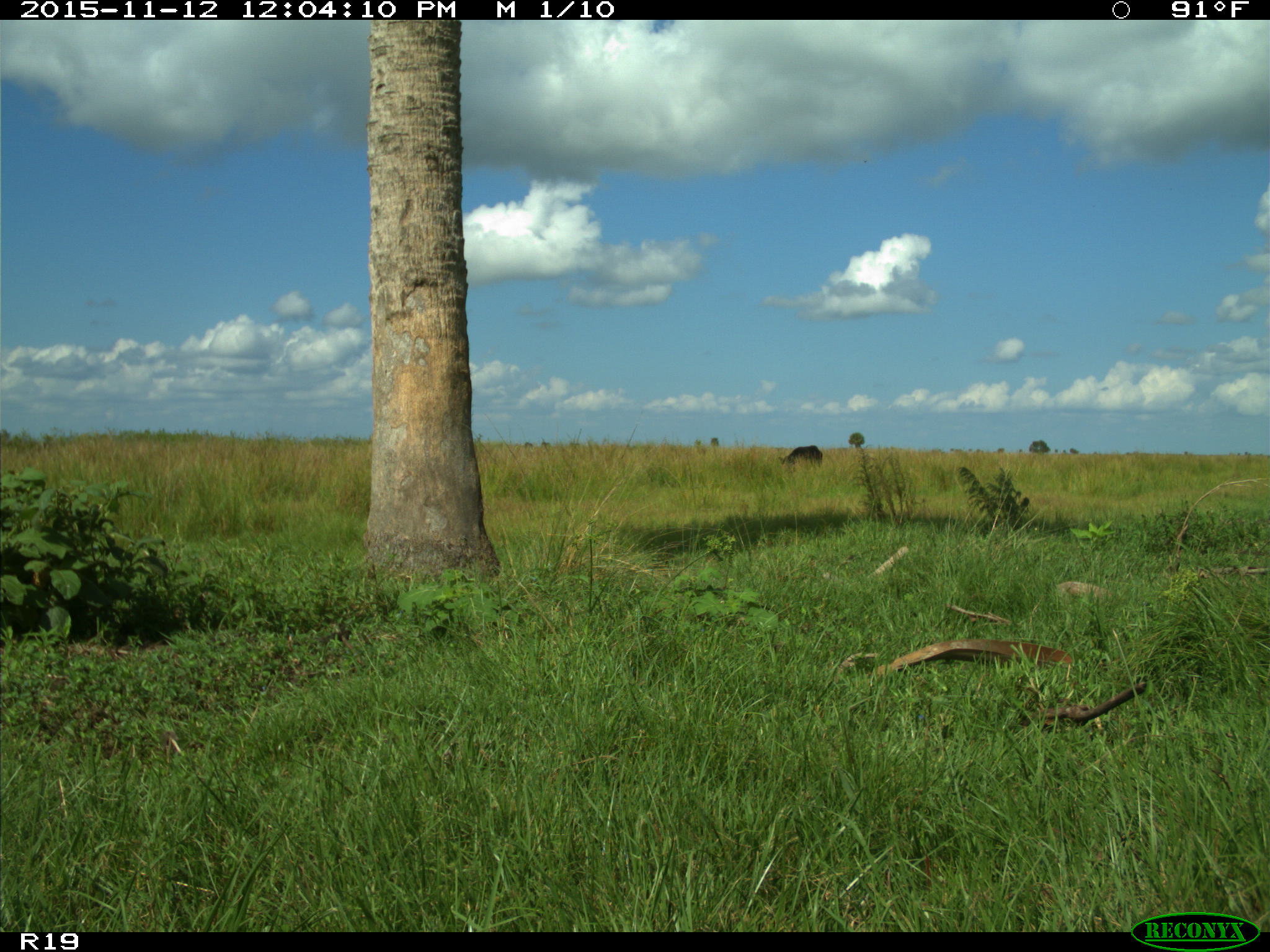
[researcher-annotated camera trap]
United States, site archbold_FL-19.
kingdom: Animalia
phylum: Chordata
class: Mammalia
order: Artiodactyla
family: Bovidae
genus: Bos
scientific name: Bos taurus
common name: domestic cow